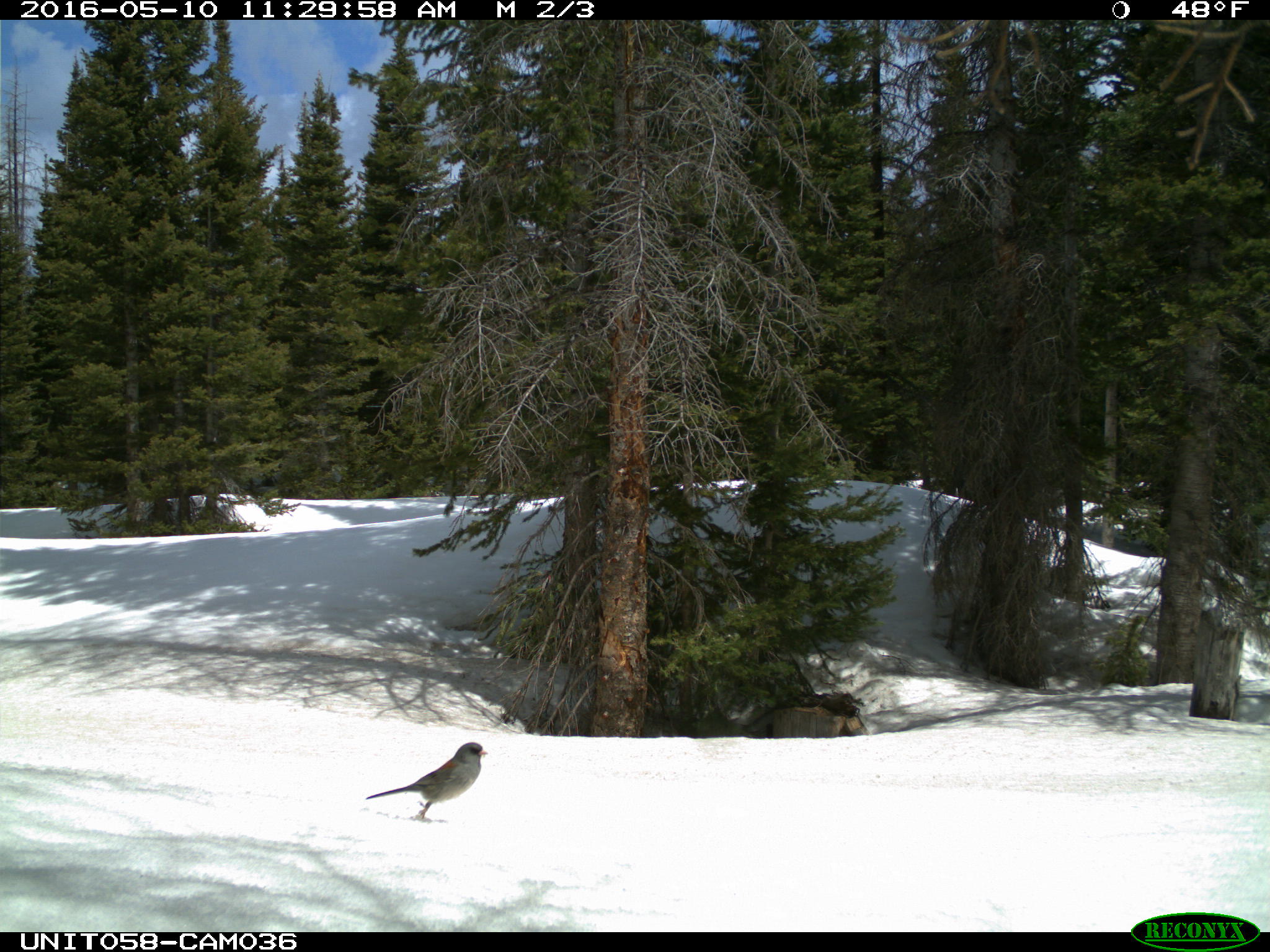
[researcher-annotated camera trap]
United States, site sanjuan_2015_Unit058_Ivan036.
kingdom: Animalia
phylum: Chordata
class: Aves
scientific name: Aves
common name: birds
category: unidentified bird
Unidentified bird (birds) (Aves).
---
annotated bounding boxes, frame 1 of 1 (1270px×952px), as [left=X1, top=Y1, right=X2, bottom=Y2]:
animal: [left=366, top=741, right=488, bottom=823]